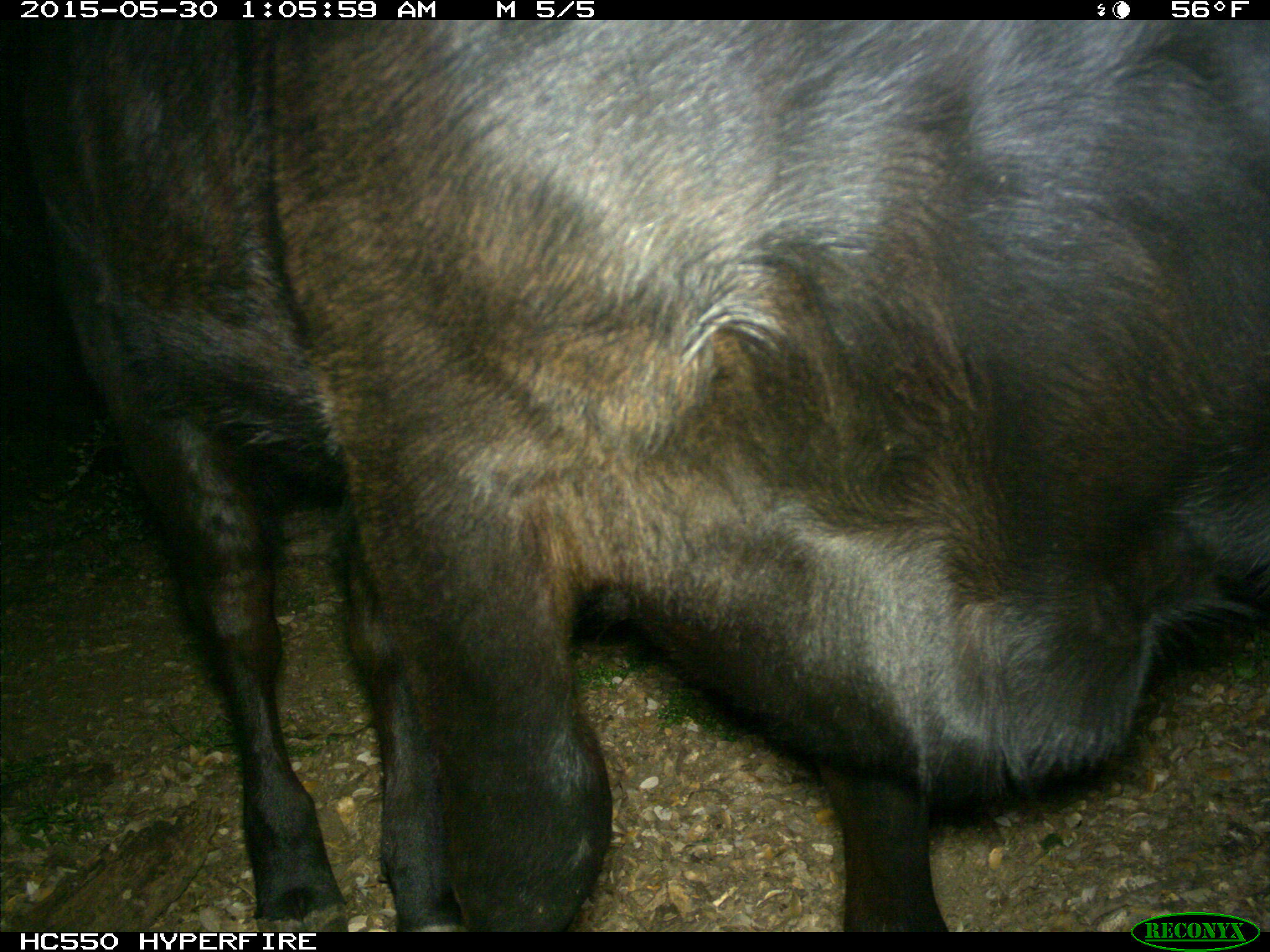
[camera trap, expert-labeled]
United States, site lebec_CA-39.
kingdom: Animalia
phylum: Chordata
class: Mammalia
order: Artiodactyla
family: Bovidae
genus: Bos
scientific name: Bos taurus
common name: domestic cow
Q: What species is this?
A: Bos taurus (domestic cow).